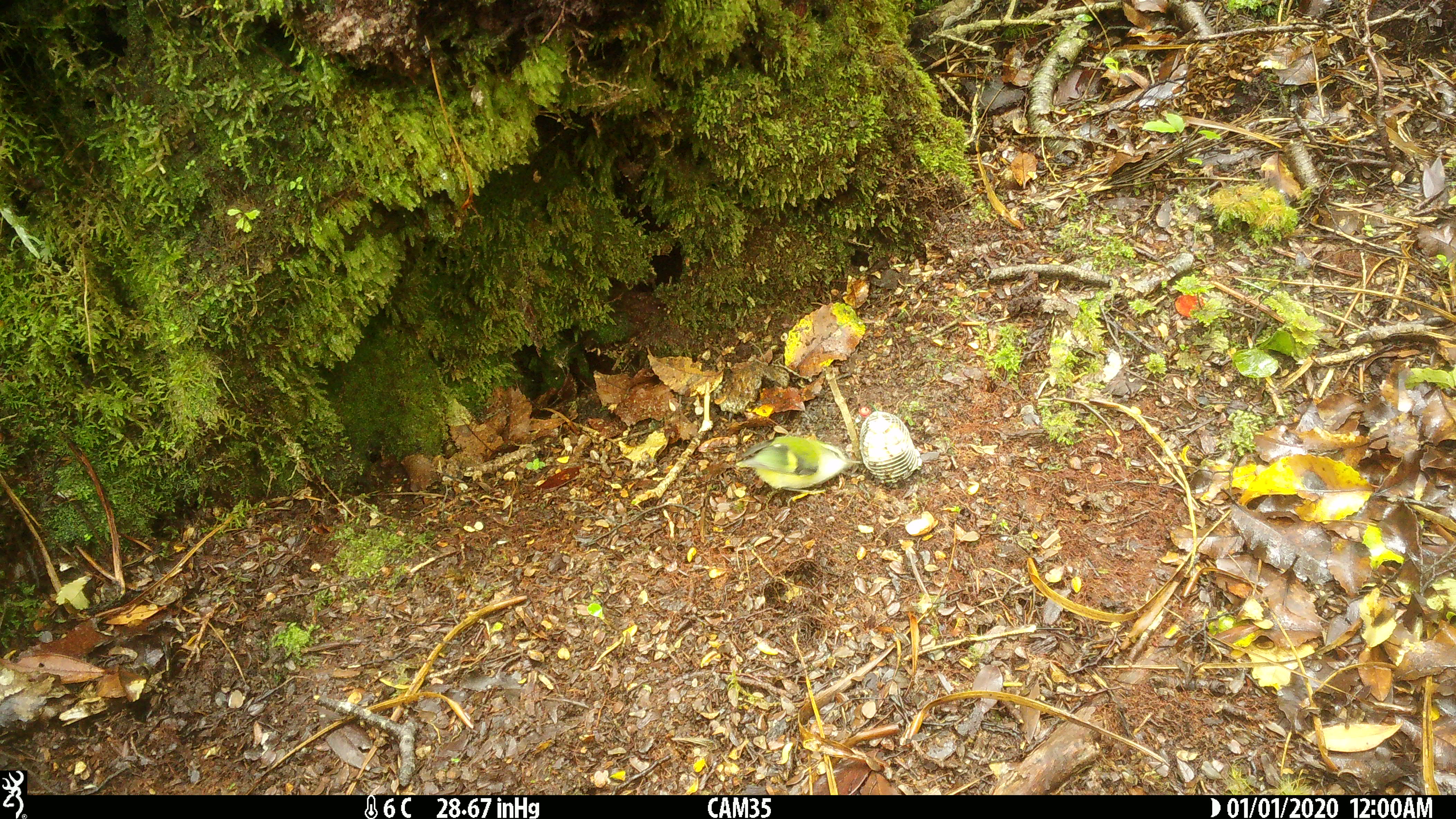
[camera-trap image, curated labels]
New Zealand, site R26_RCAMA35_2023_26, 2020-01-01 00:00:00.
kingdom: Animalia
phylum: Chordata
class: Aves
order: Passeriformes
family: Acanthisittidae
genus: Acanthisitta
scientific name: Acanthisitta chloris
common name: rifleman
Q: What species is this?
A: Rifleman (Acanthisitta chloris).